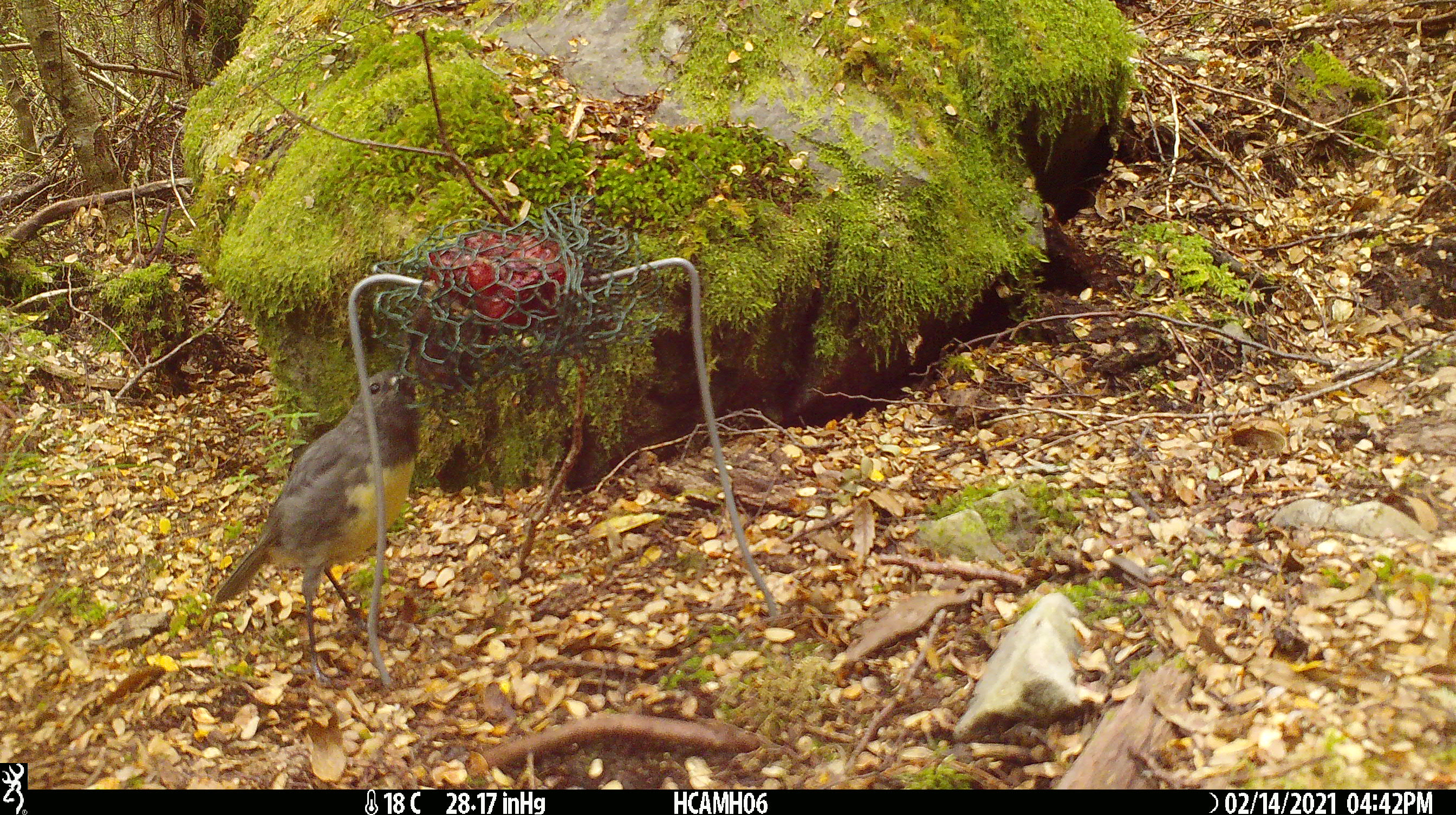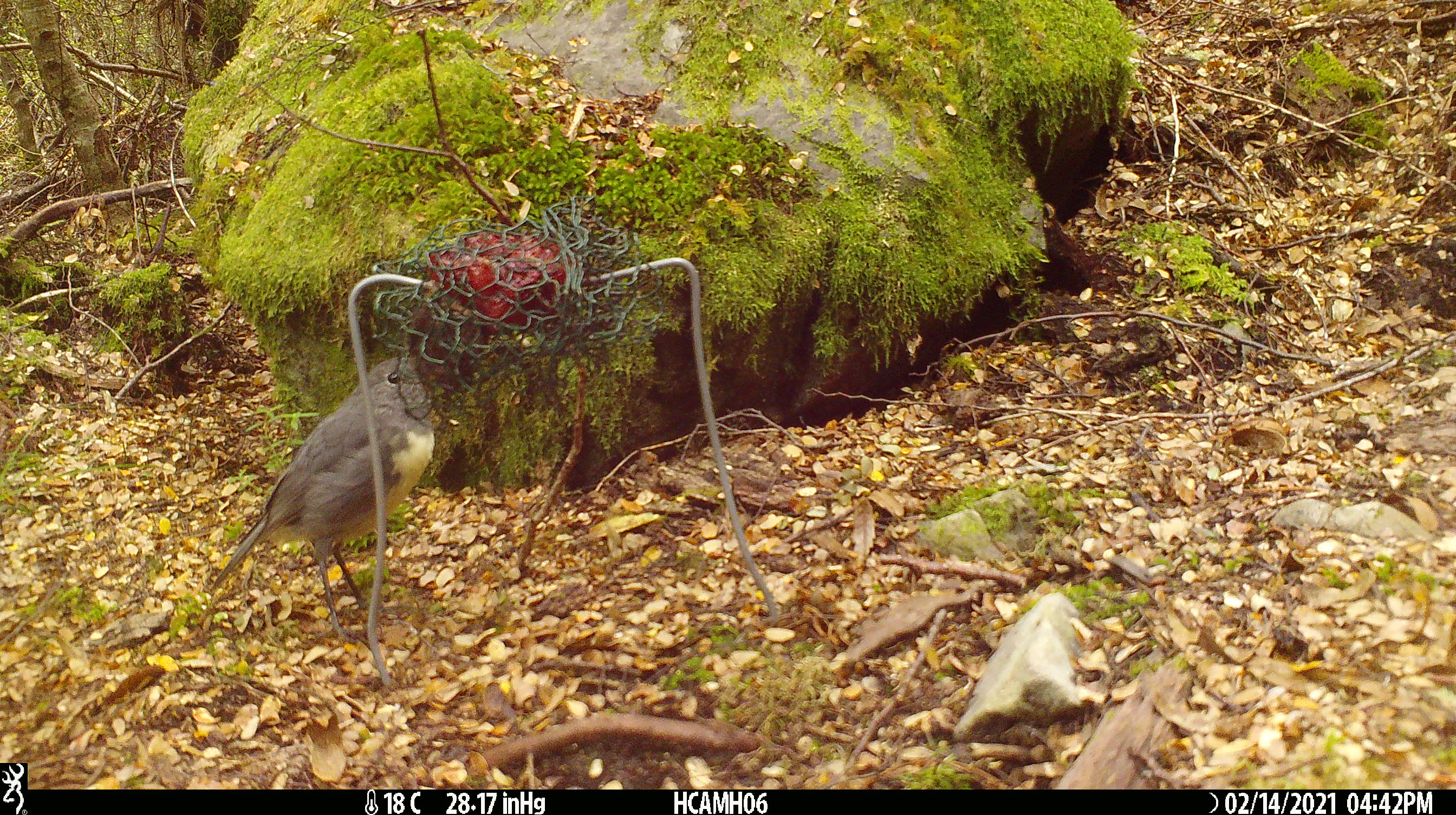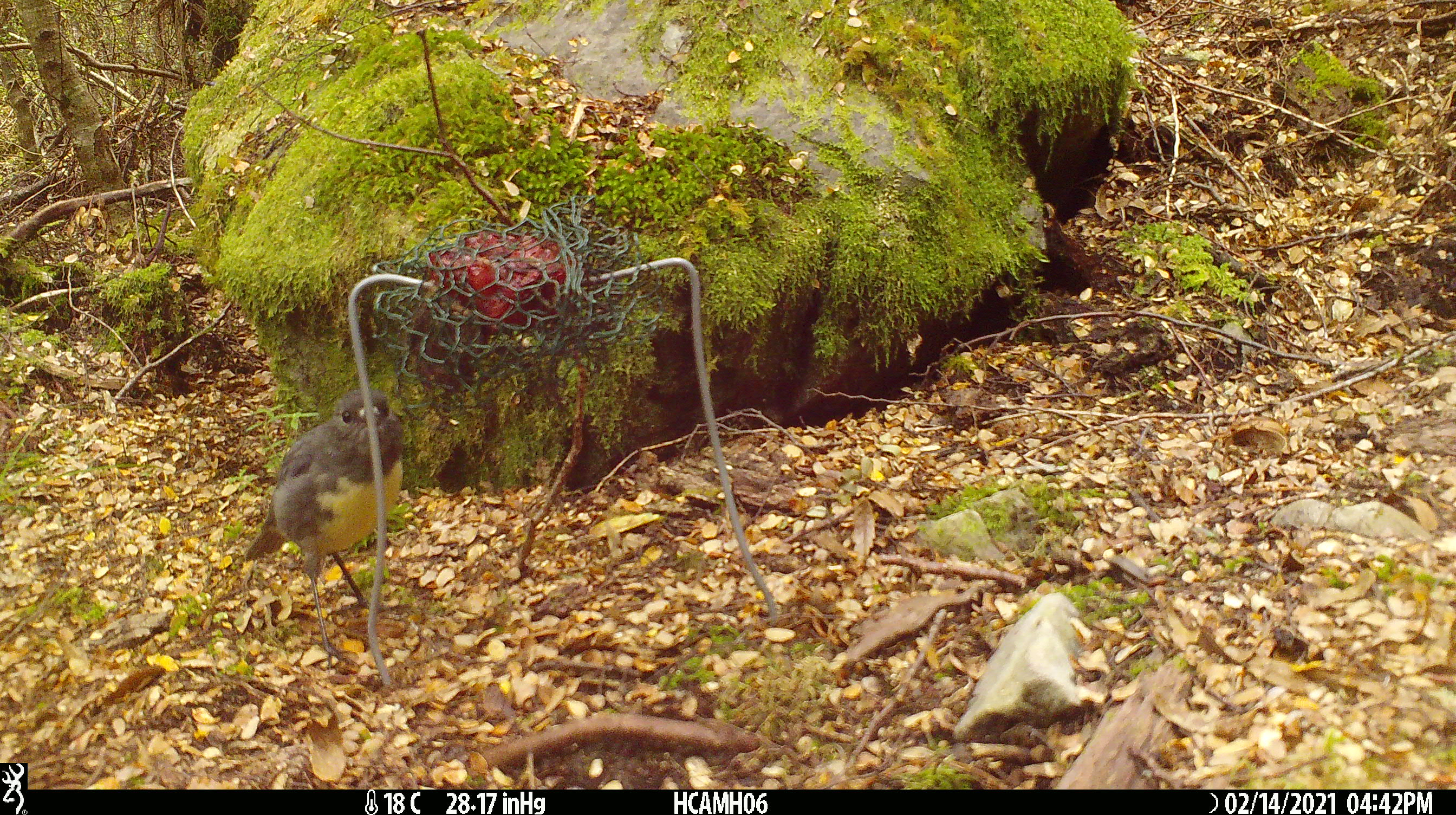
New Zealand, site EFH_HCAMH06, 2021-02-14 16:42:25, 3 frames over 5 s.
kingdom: Animalia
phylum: Chordata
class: Aves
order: Passeriformes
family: Petroicidae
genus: Petroica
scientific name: Petroica australis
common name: new zealand robin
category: robin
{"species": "robin (new zealand robin) (Petroica australis)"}